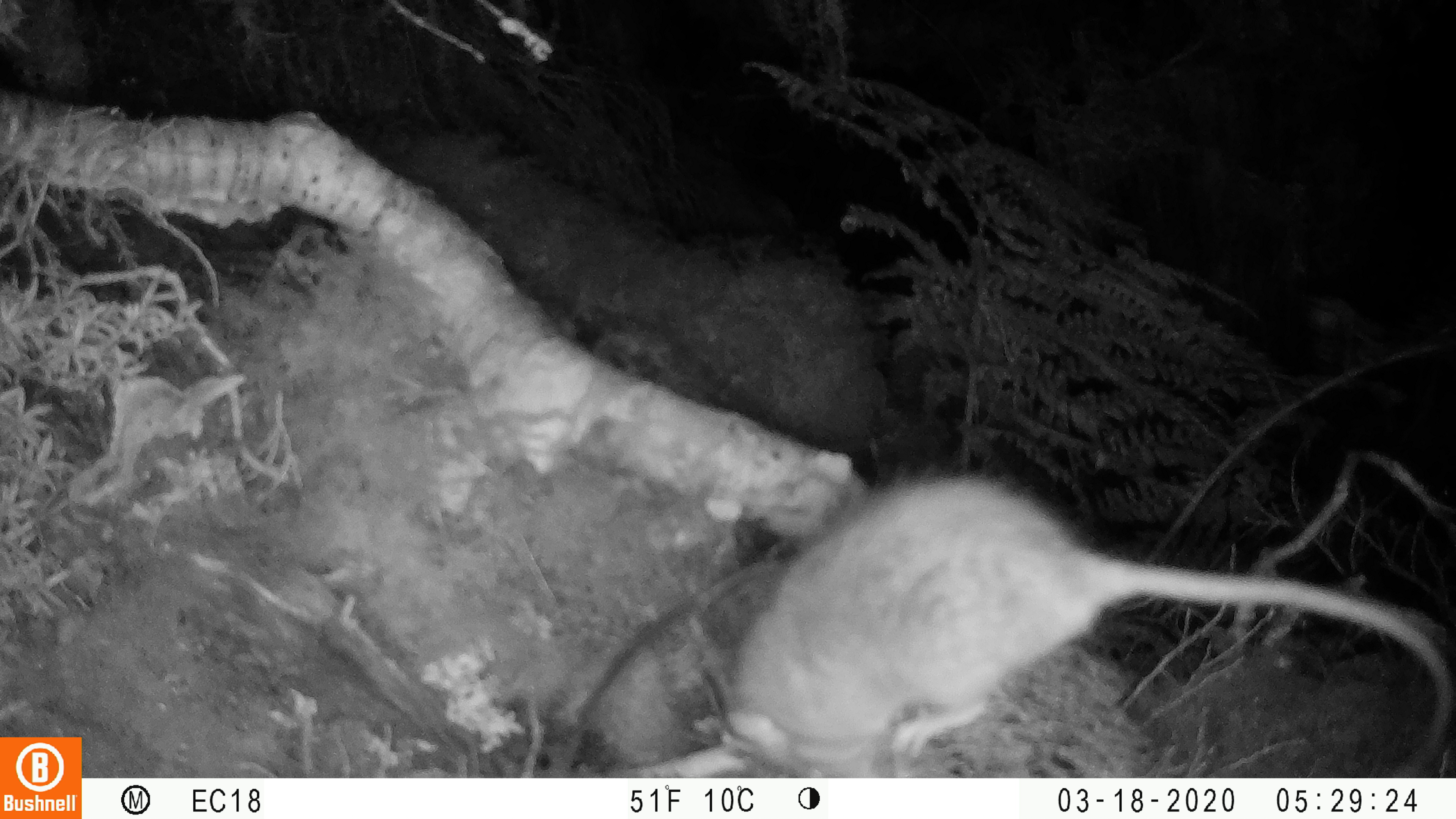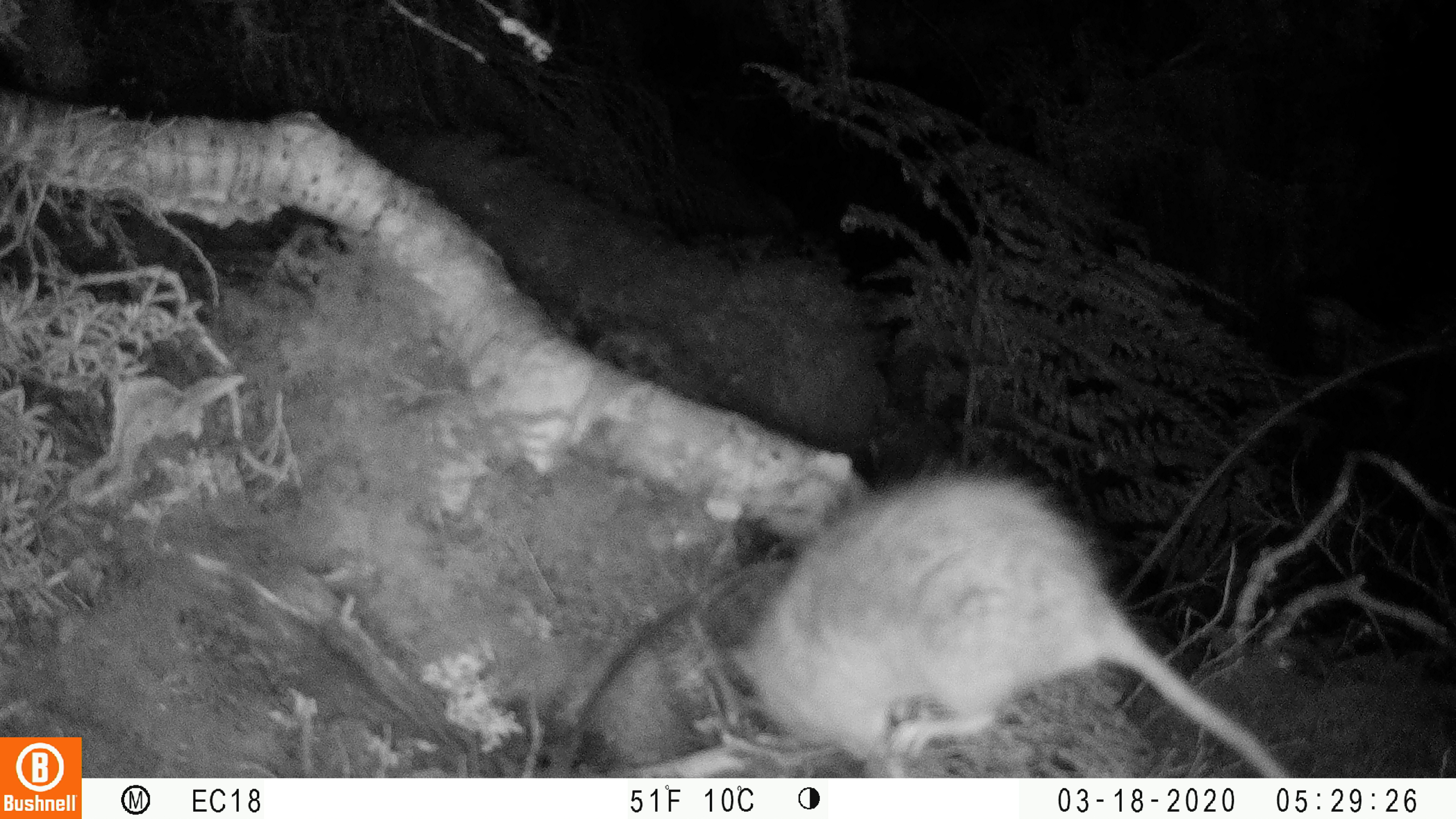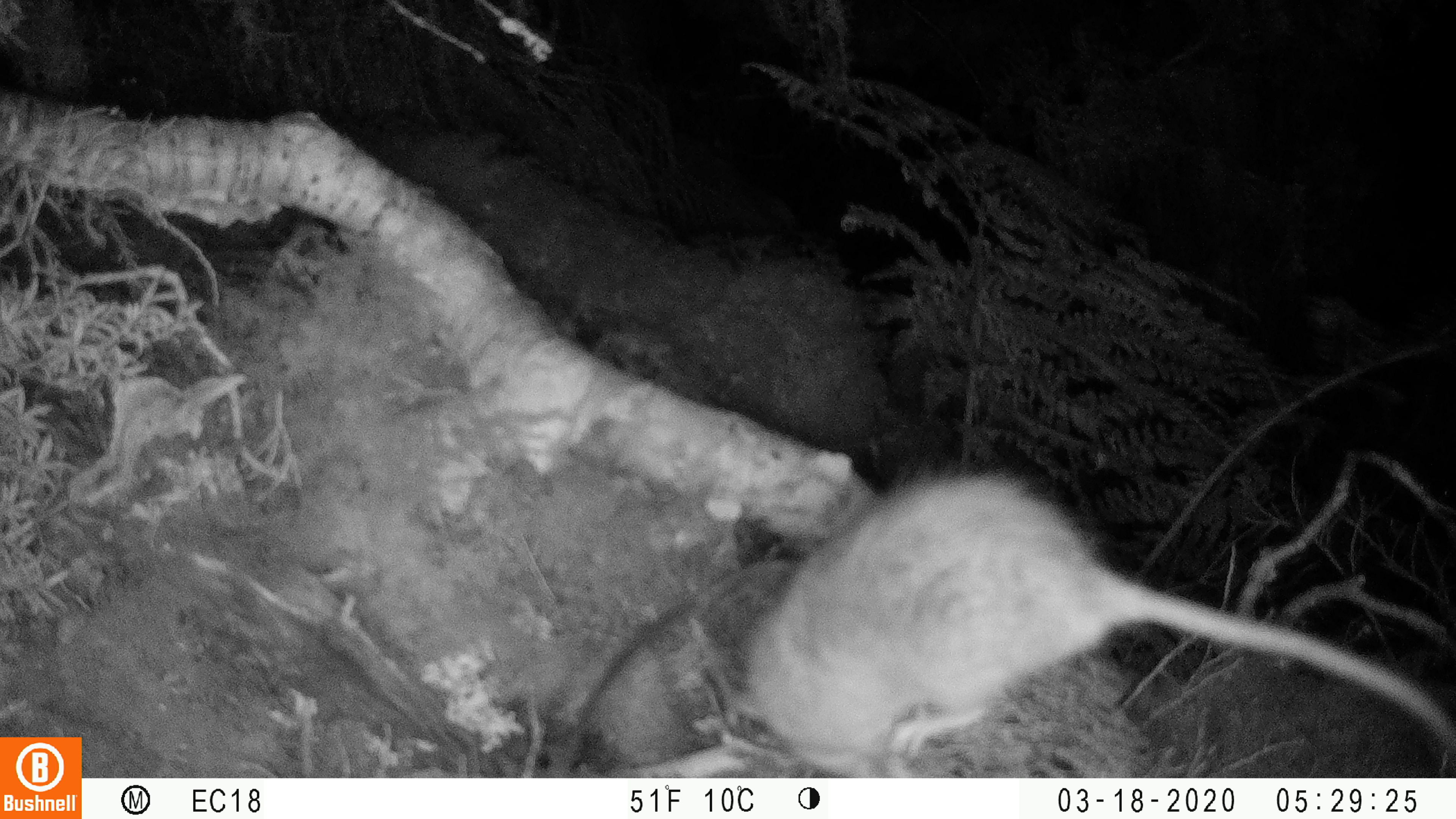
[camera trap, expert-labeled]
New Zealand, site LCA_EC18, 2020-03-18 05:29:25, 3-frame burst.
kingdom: Animalia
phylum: Chordata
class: Mammalia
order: Rodentia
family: Muridae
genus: Rattus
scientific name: Rattus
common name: rat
Rat (Rattus).